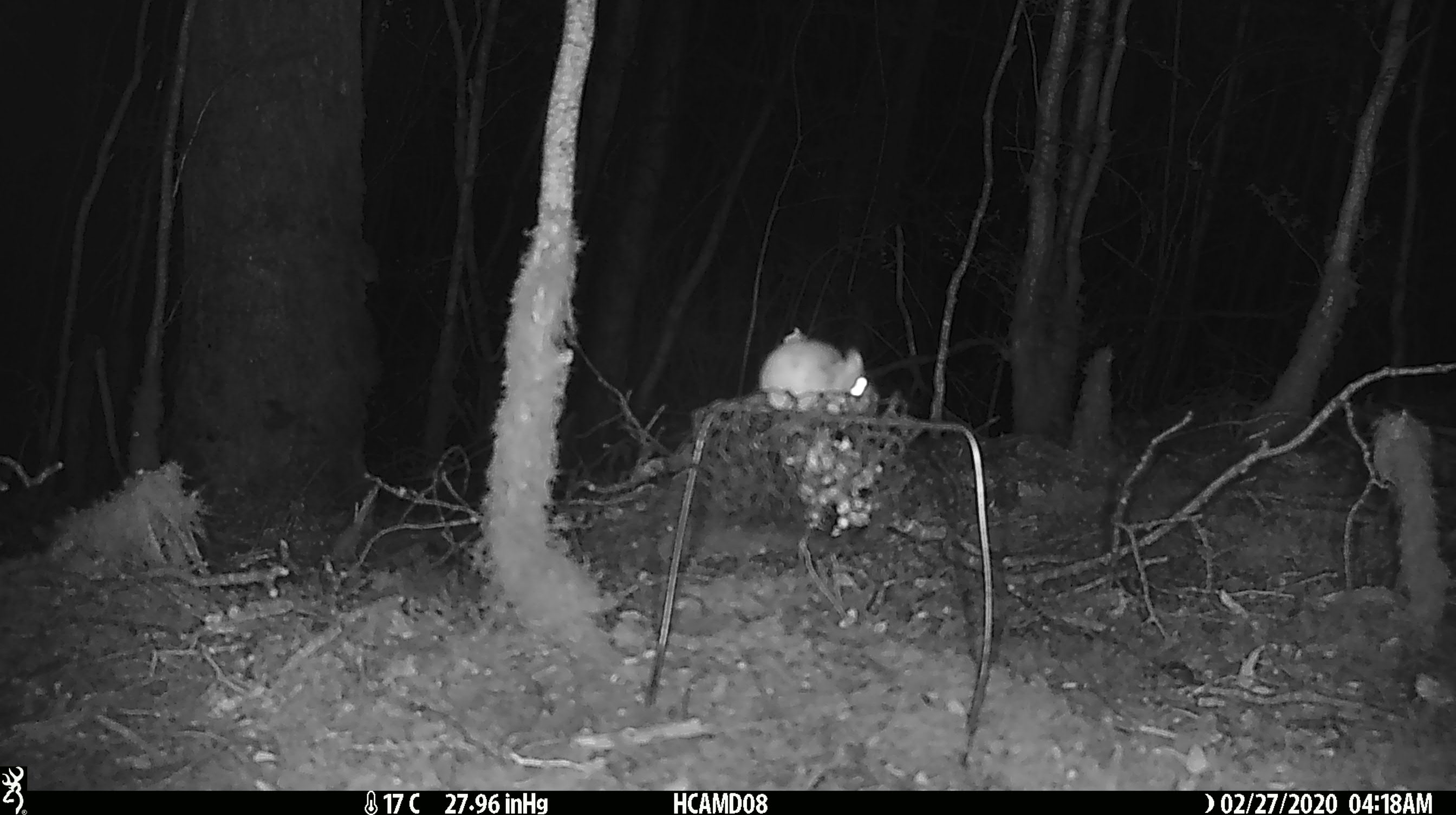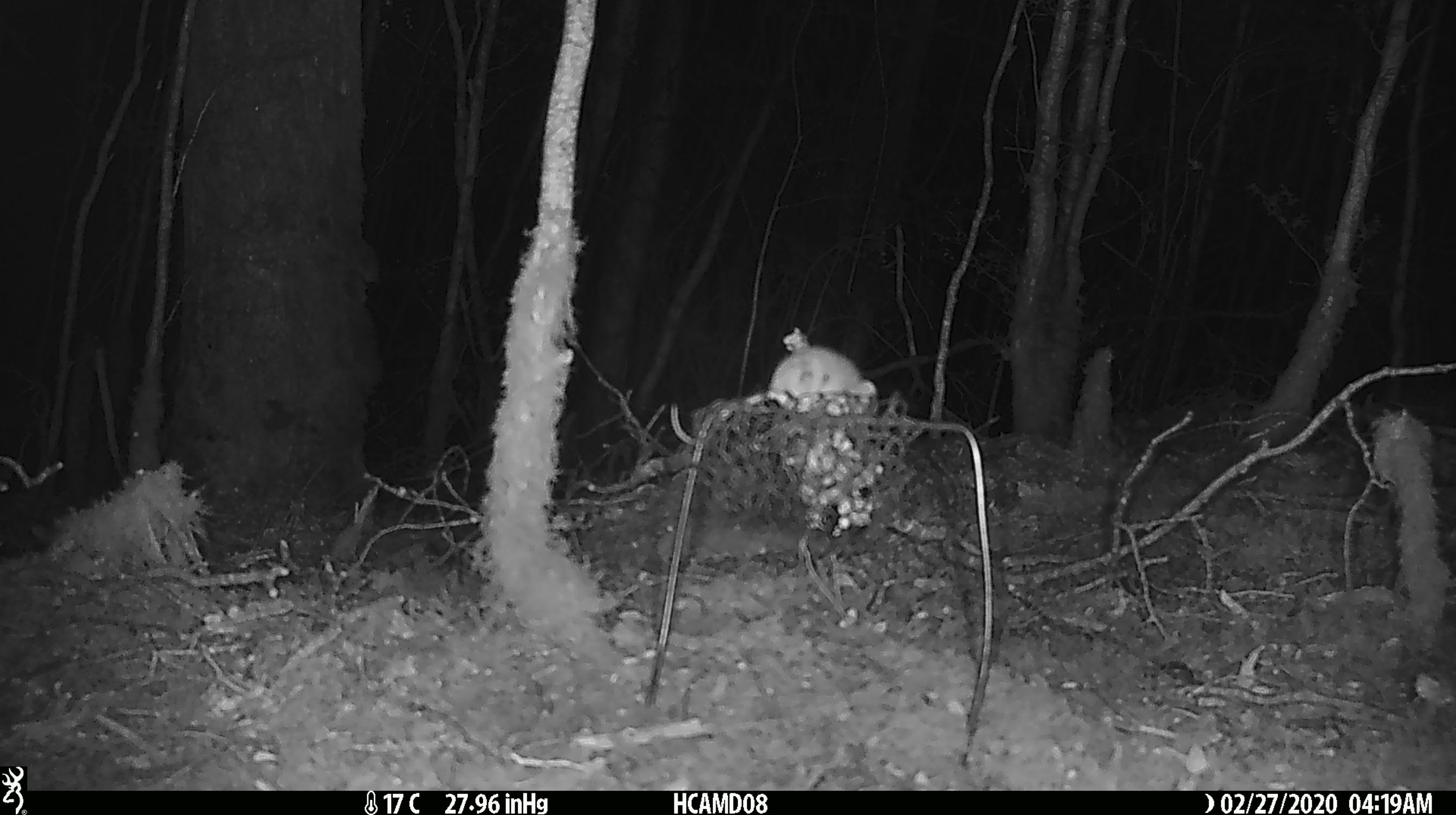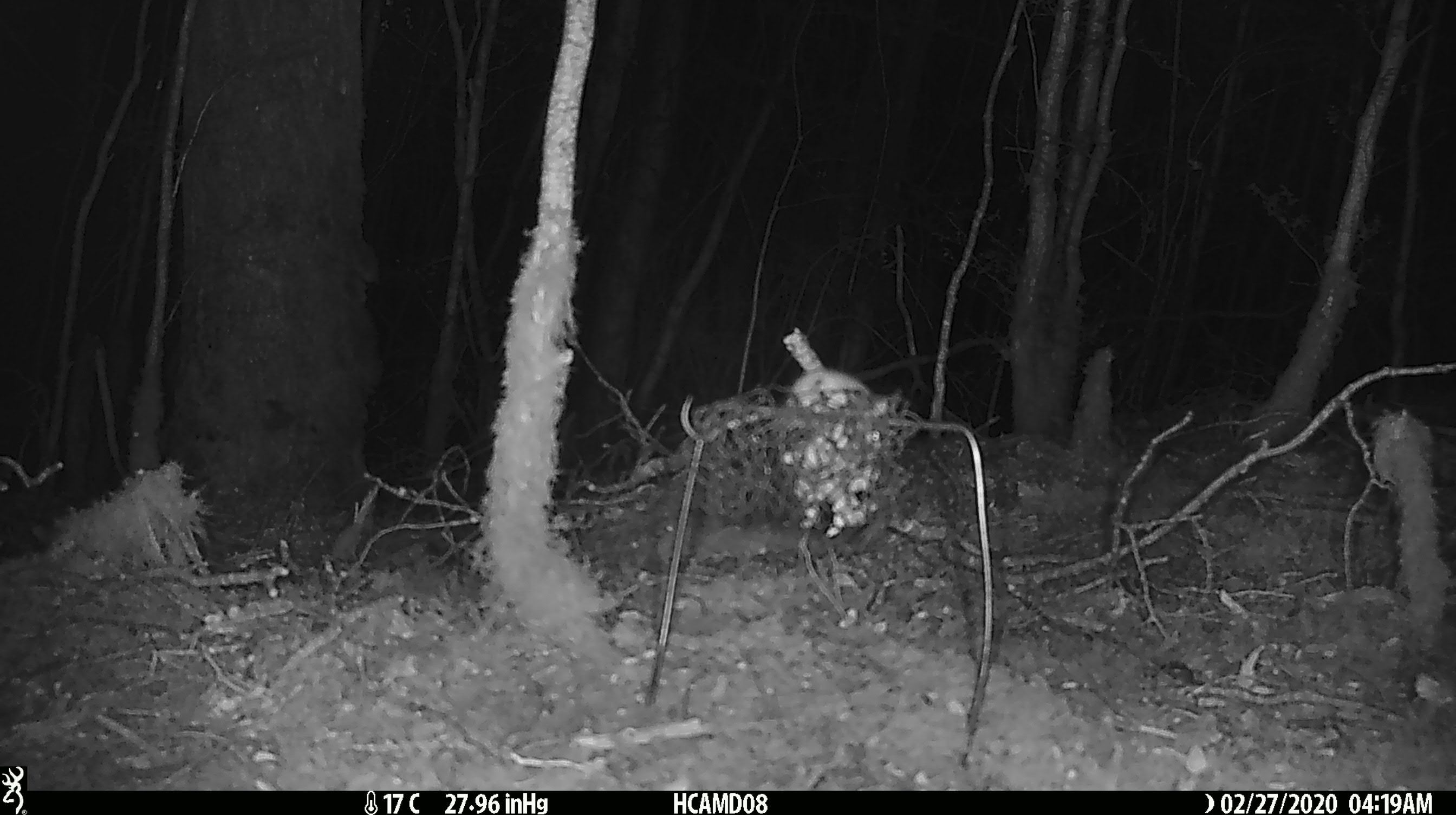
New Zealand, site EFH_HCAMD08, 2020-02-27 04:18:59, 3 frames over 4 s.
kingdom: Animalia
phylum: Chordata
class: Mammalia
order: Rodentia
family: Muridae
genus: Mus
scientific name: Mus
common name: mouse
Mouse (Mus).